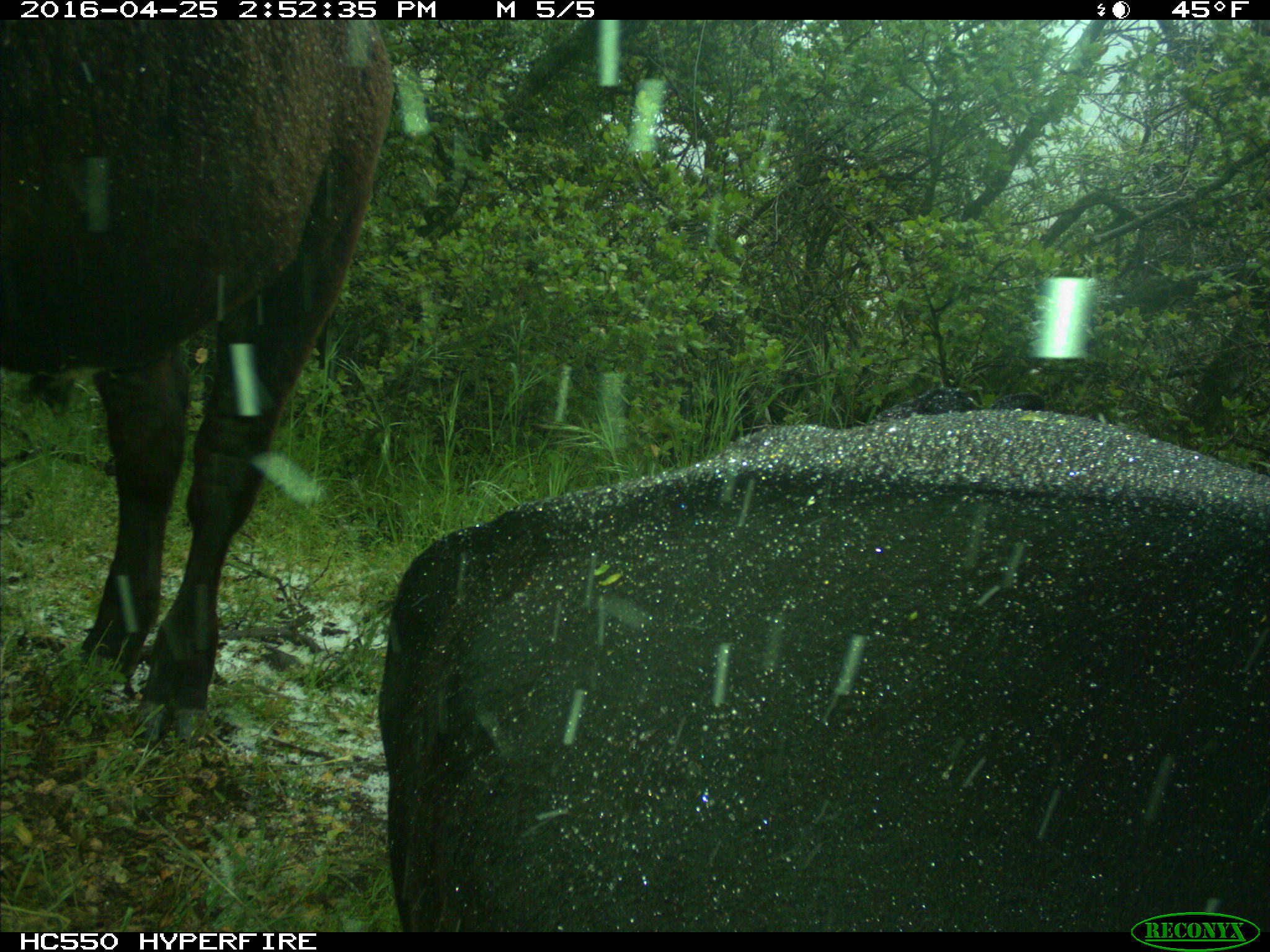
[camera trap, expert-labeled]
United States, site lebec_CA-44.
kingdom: Animalia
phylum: Chordata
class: Mammalia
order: Artiodactyla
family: Bovidae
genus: Bos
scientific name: Bos taurus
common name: domestic cow